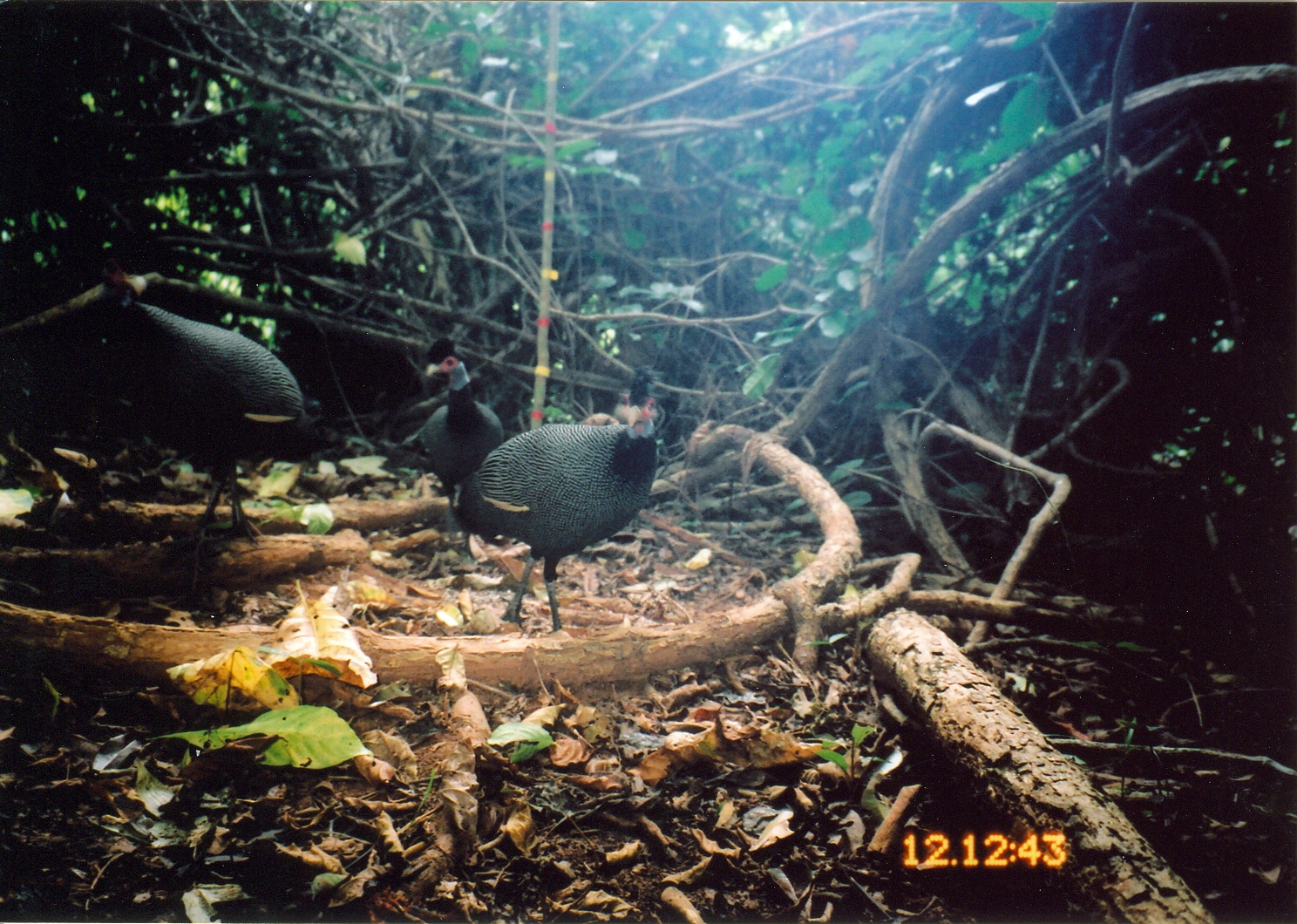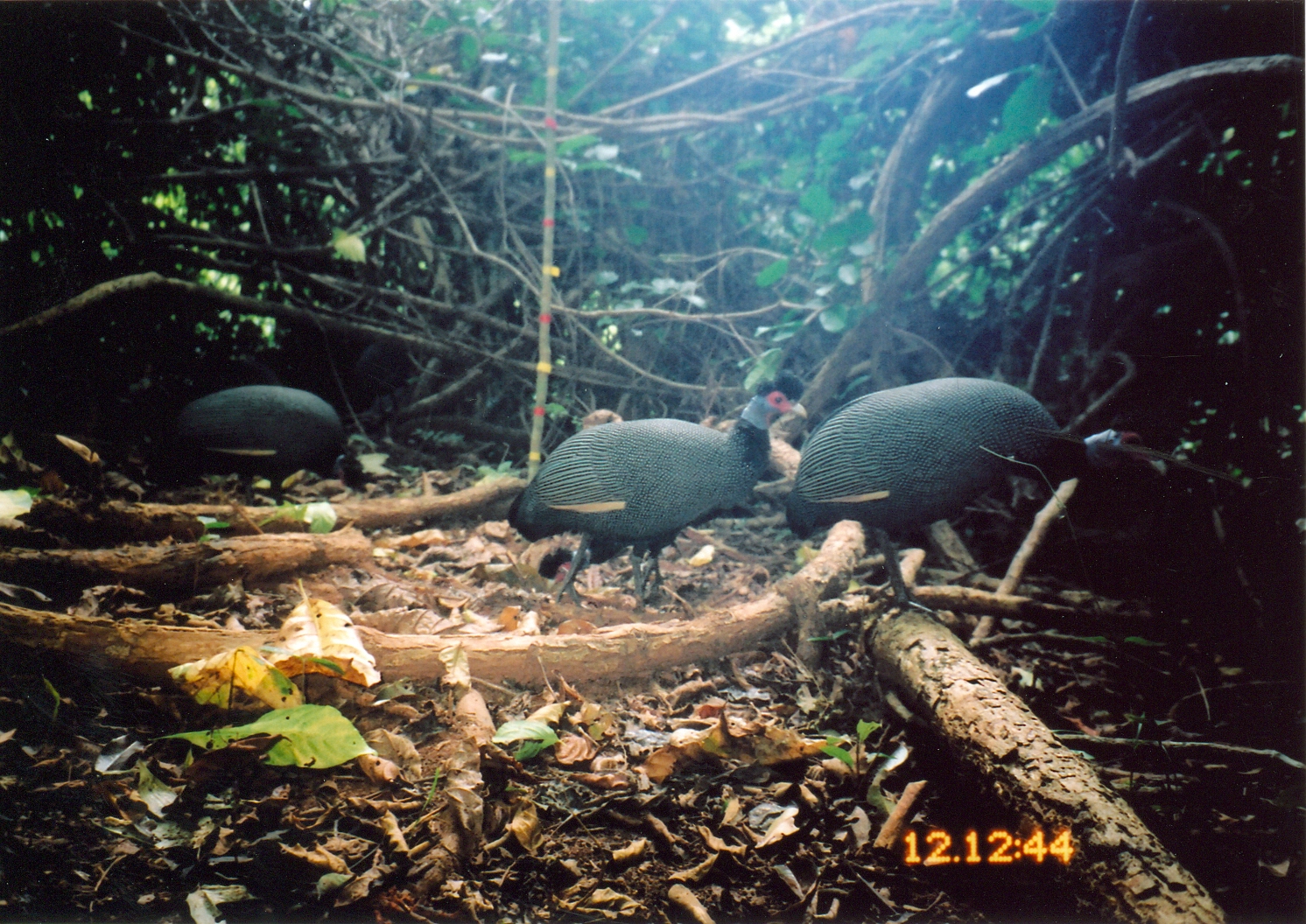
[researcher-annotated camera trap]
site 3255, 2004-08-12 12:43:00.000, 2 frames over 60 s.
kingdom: Animalia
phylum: Chordata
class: Aves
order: Galliformes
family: Numididae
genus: Guttera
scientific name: Guttera pucherani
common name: crested guineafowl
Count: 3.